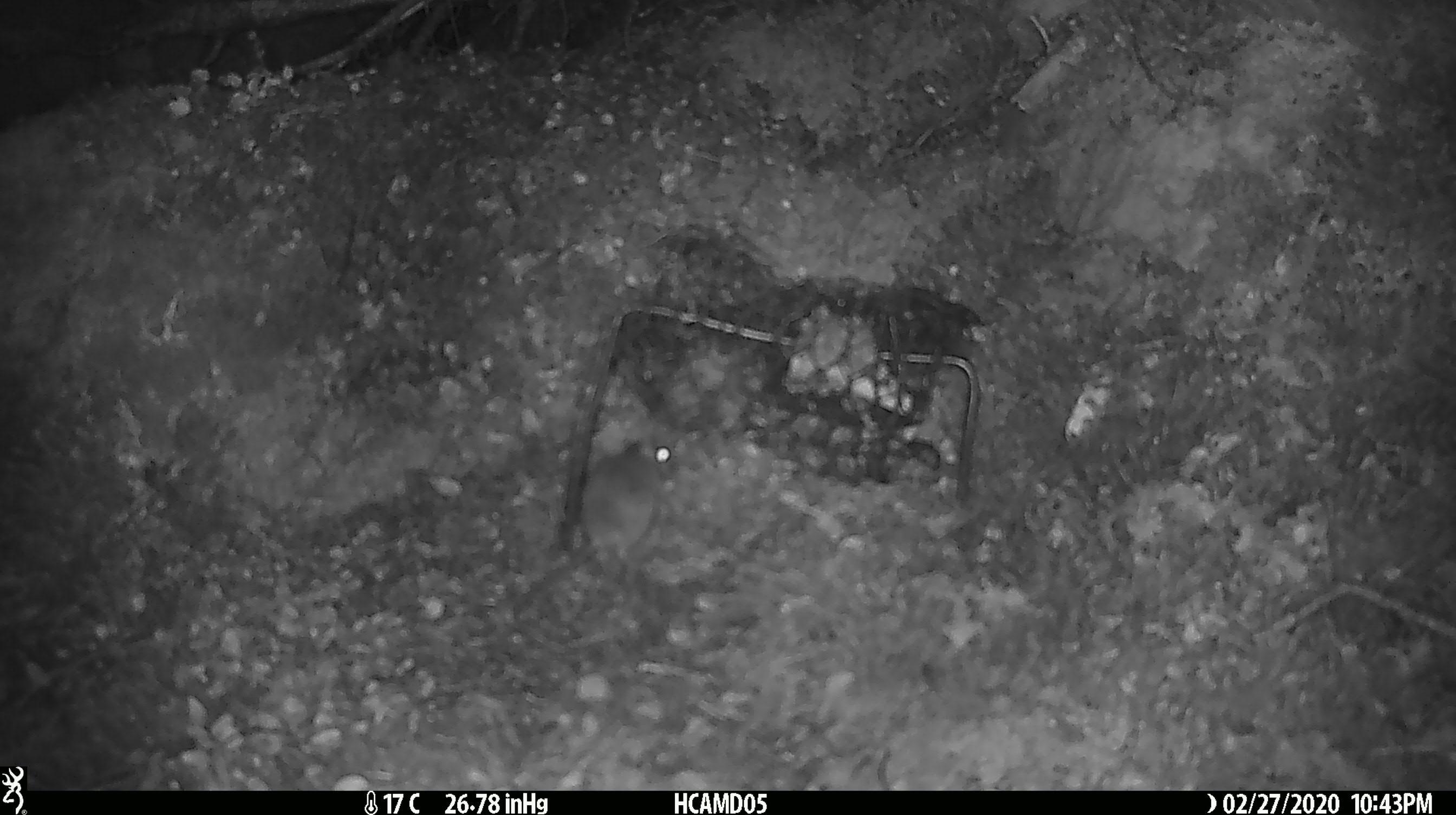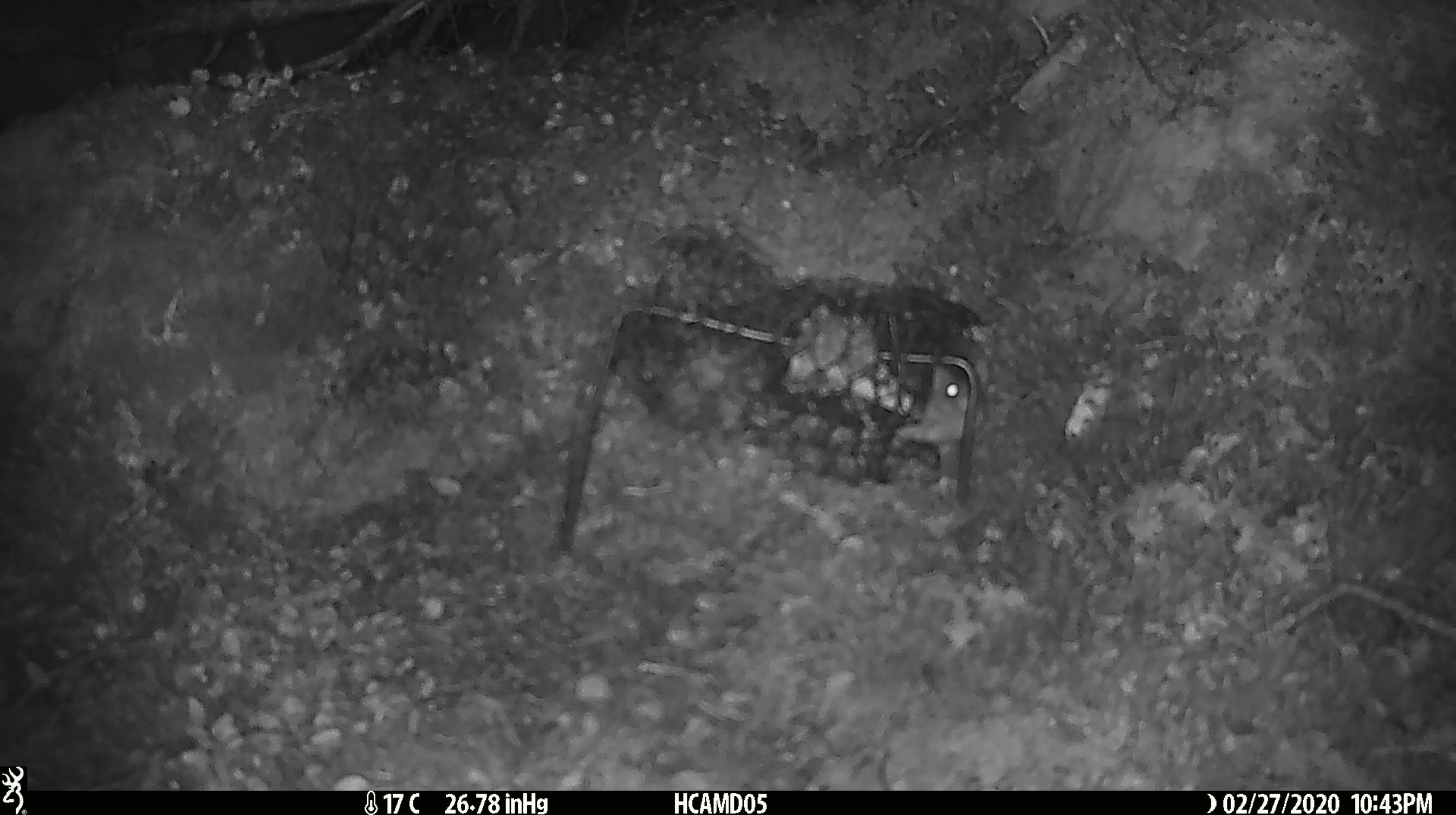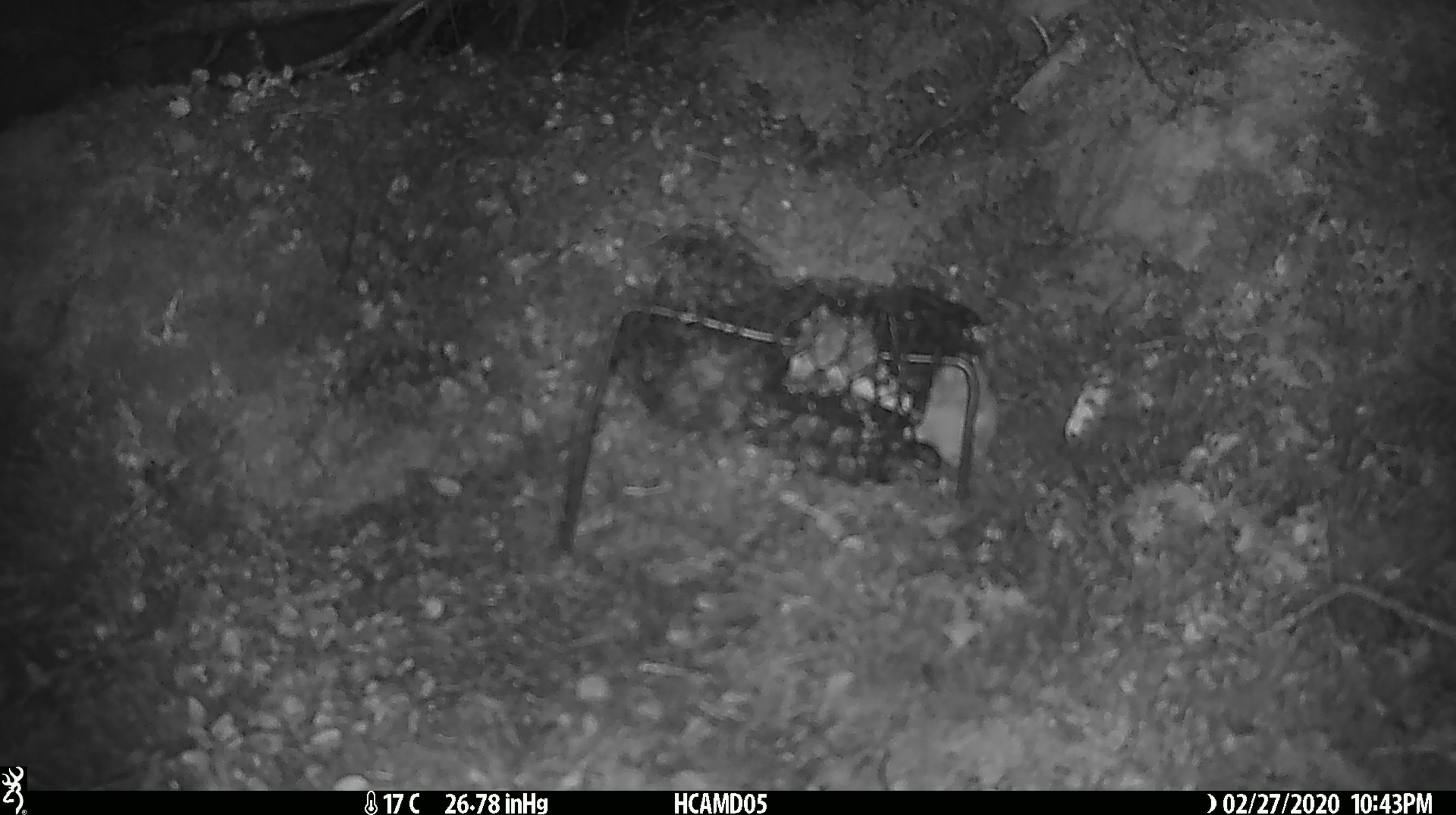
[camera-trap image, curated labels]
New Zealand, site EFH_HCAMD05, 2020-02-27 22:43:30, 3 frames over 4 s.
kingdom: Animalia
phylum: Chordata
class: Mammalia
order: Rodentia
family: Muridae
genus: Mus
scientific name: Mus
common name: mouse